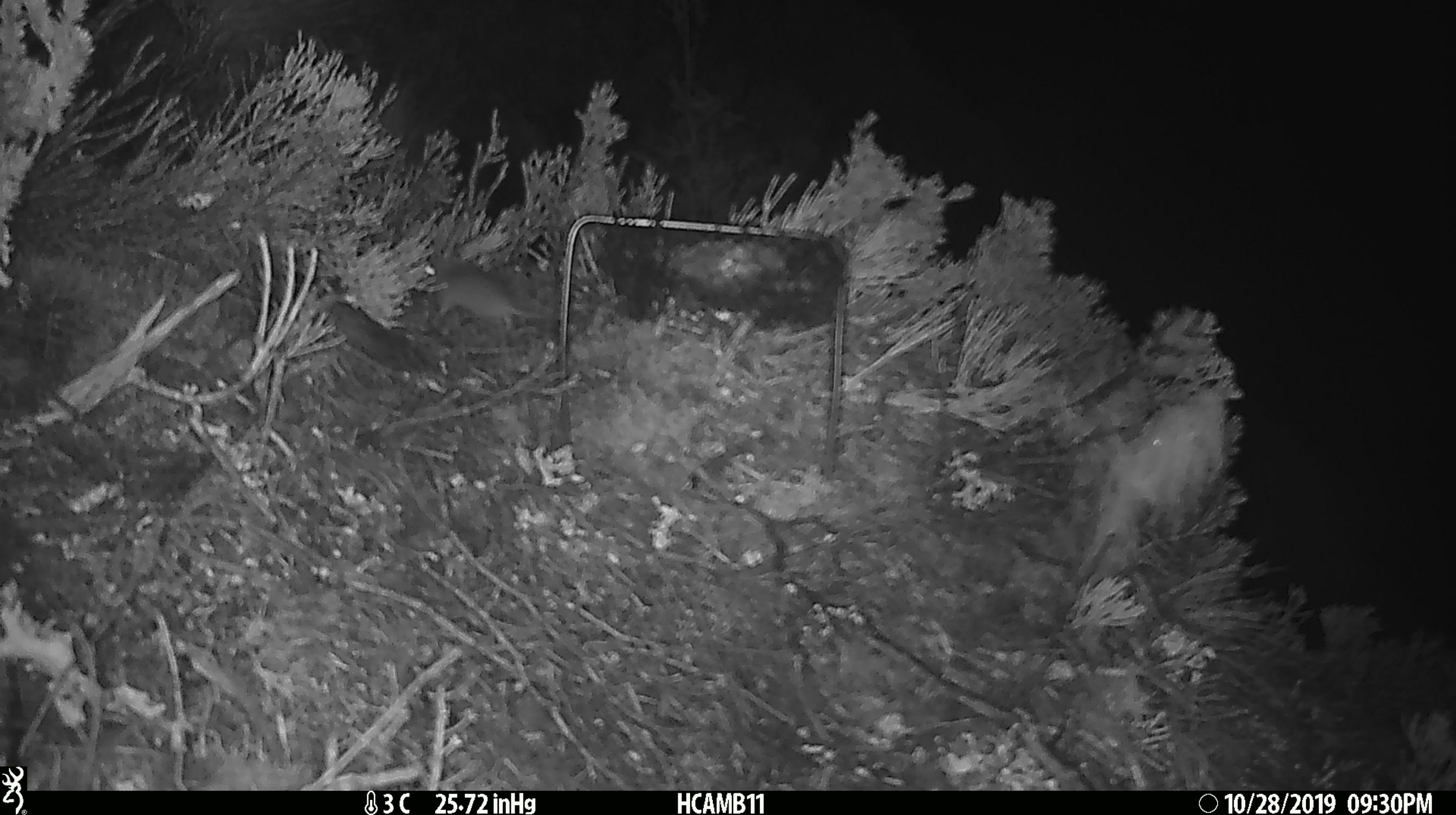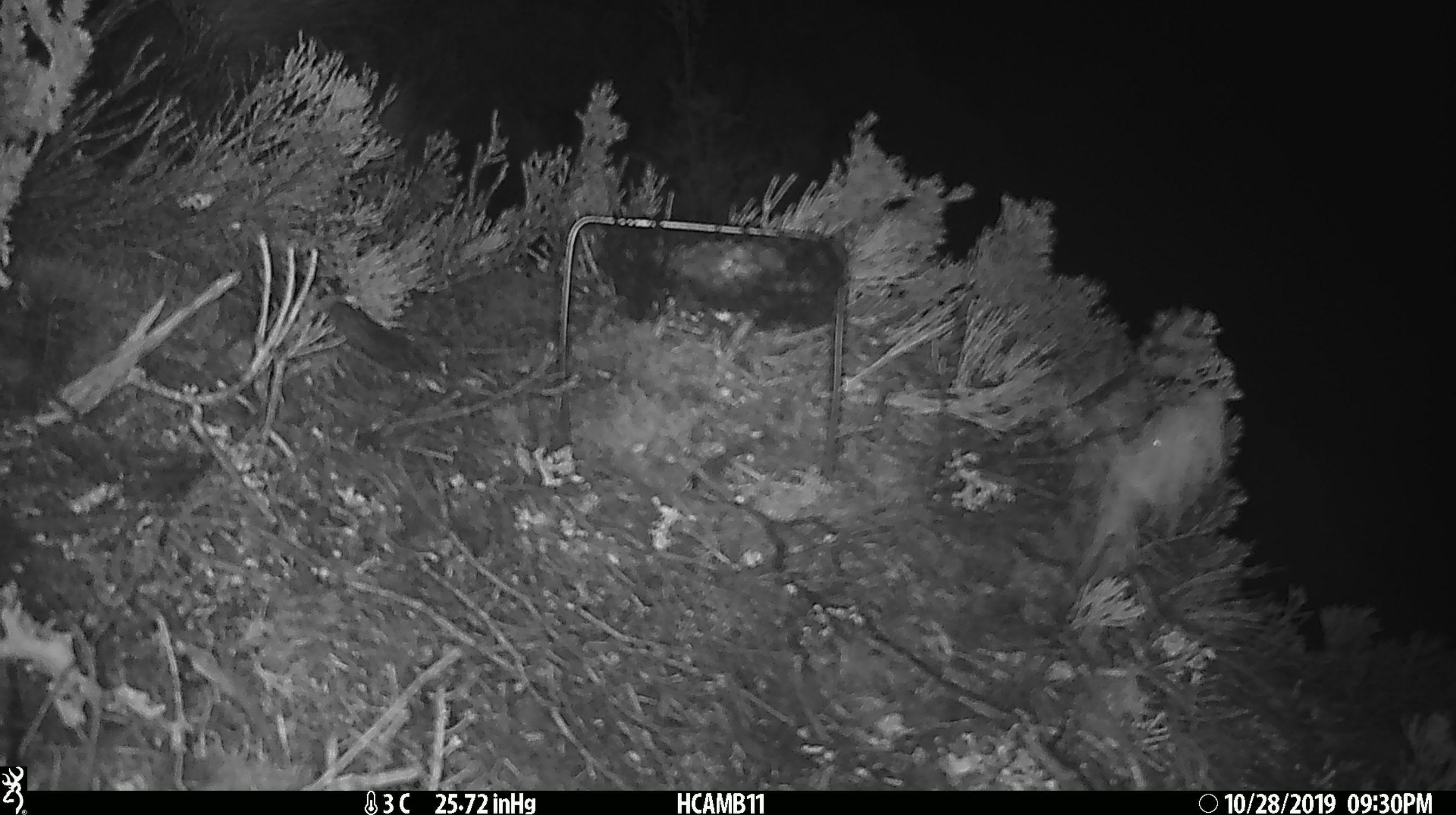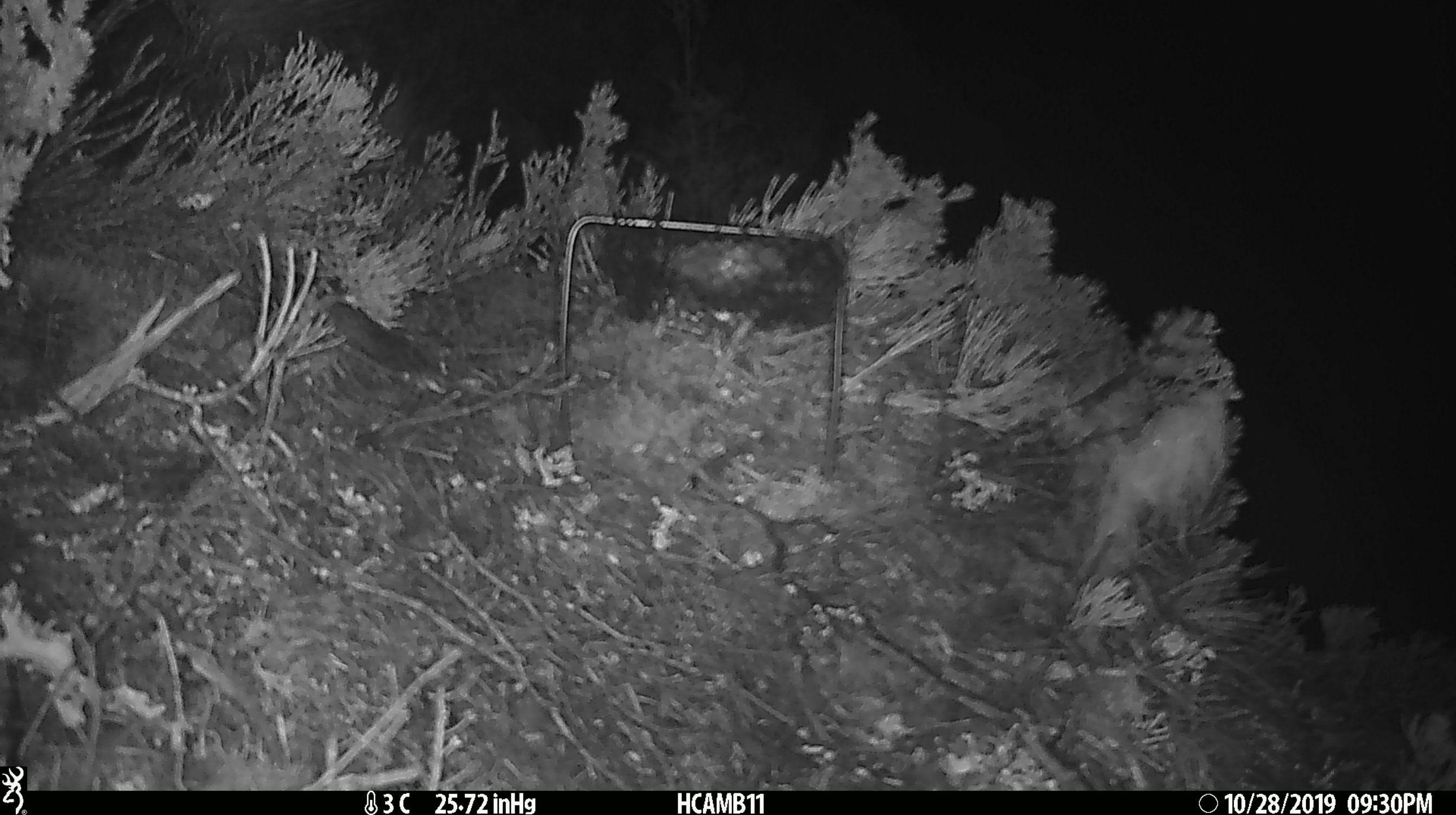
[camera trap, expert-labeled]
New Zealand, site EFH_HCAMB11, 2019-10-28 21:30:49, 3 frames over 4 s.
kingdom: Animalia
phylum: Chordata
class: Mammalia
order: Rodentia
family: Muridae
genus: Mus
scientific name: Mus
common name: mouse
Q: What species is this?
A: Mouse (Mus).